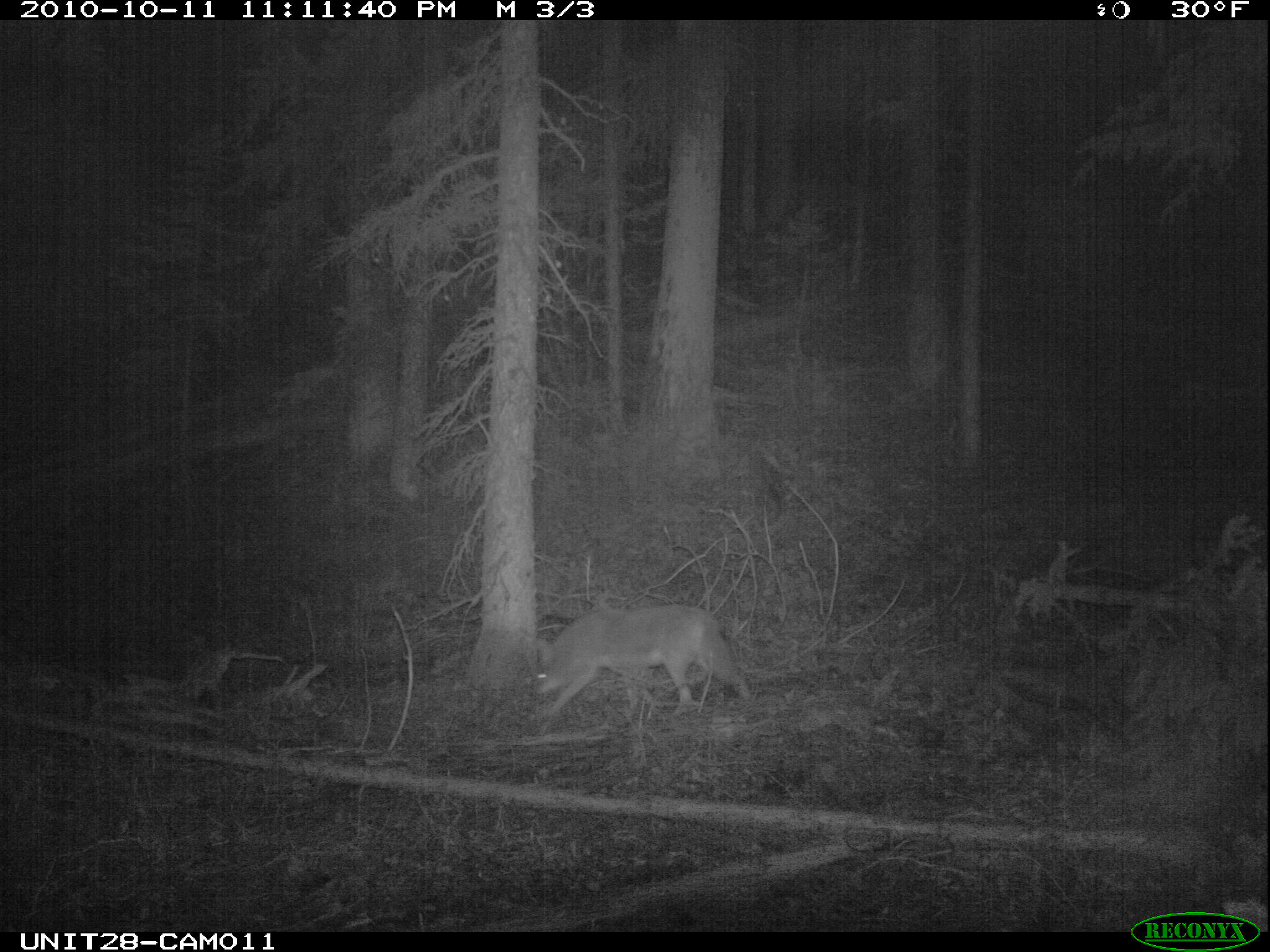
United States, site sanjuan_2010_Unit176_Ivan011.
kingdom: Animalia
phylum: Chordata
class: Mammalia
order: Carnivora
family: Canidae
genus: Canis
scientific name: Canis latrans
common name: coyote